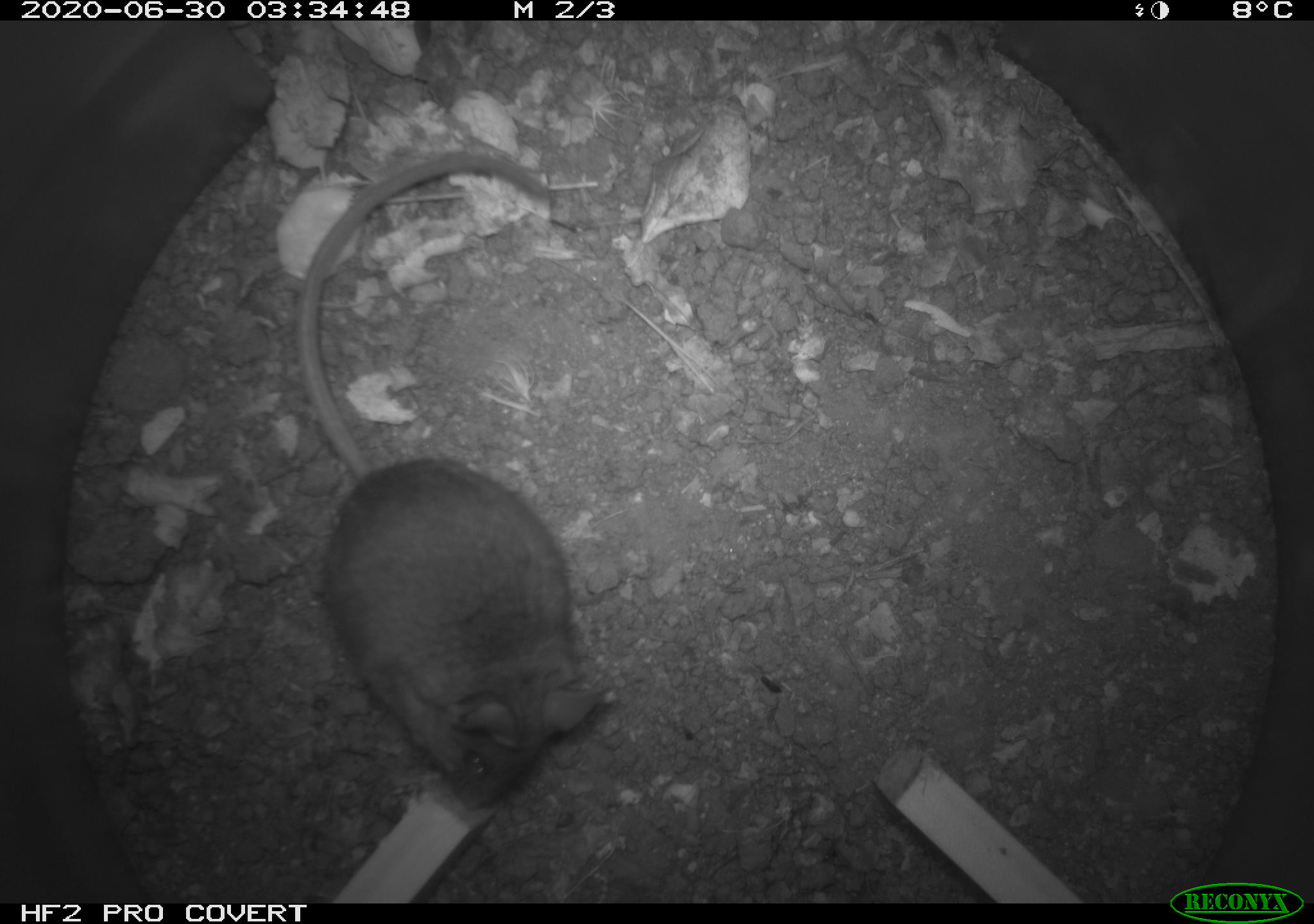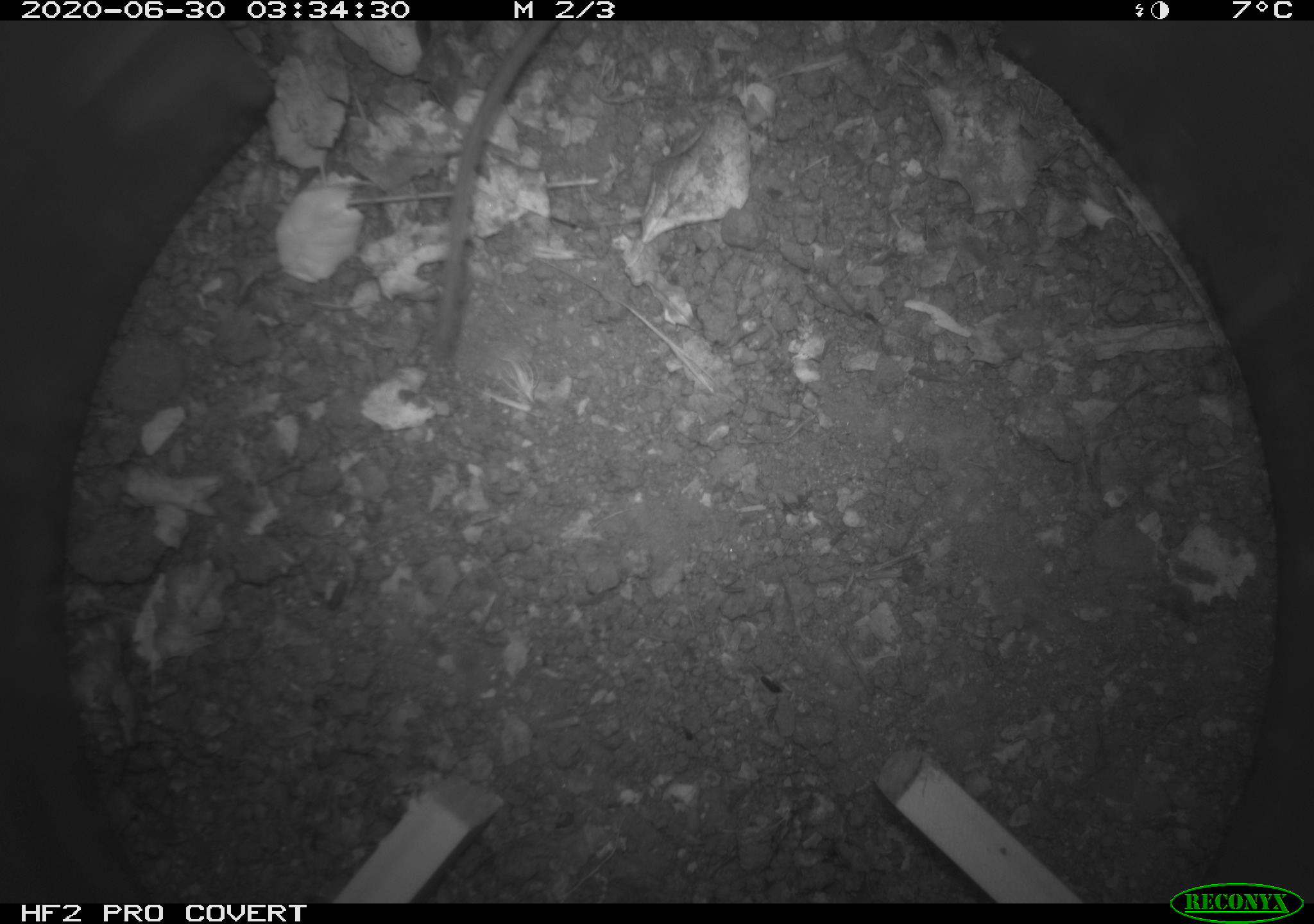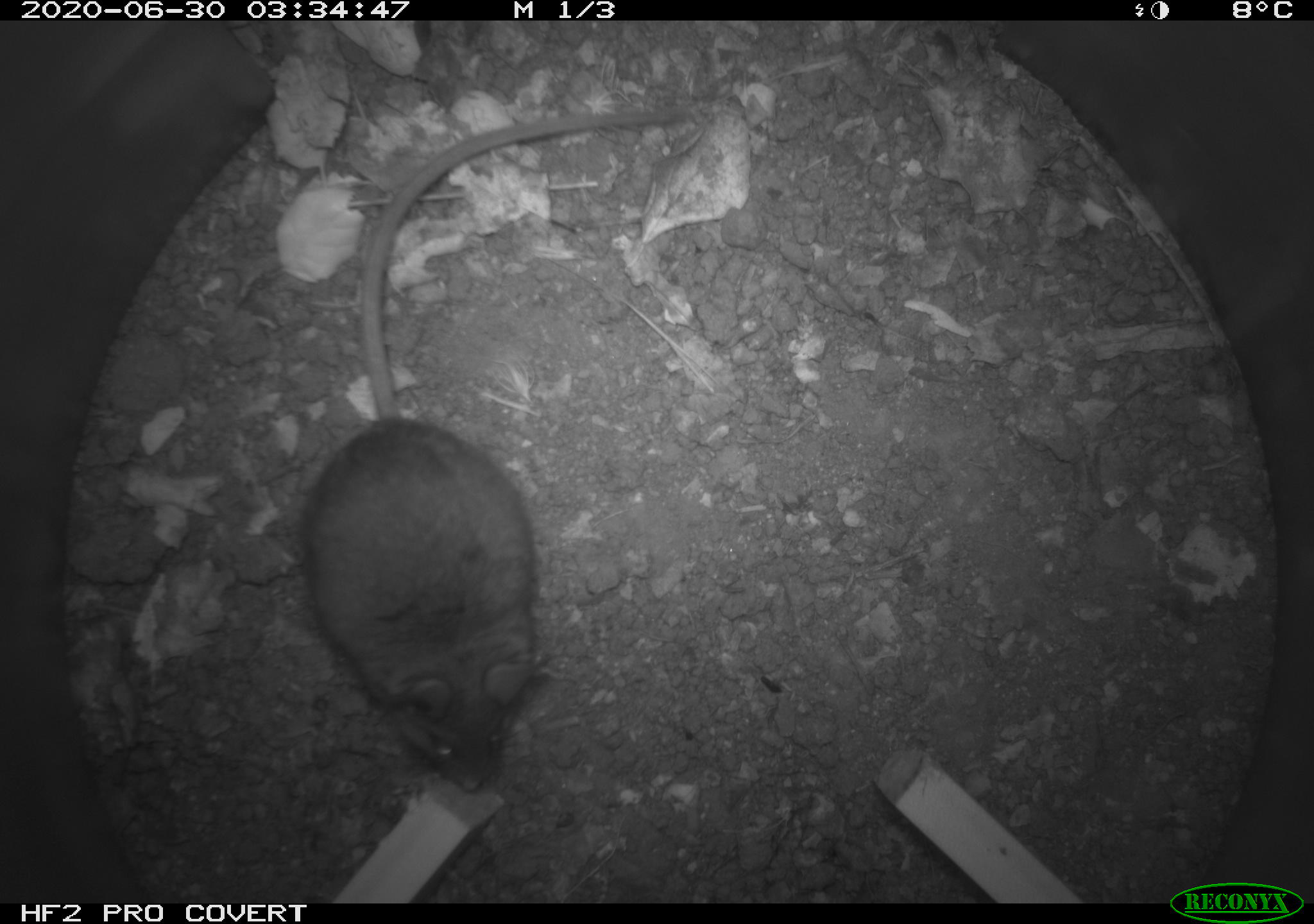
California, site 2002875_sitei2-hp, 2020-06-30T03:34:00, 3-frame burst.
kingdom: Animalia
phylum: Chordata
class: Mammalia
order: Rodentia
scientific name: Rodentia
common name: rodent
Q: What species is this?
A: Rodent (Rodentia).